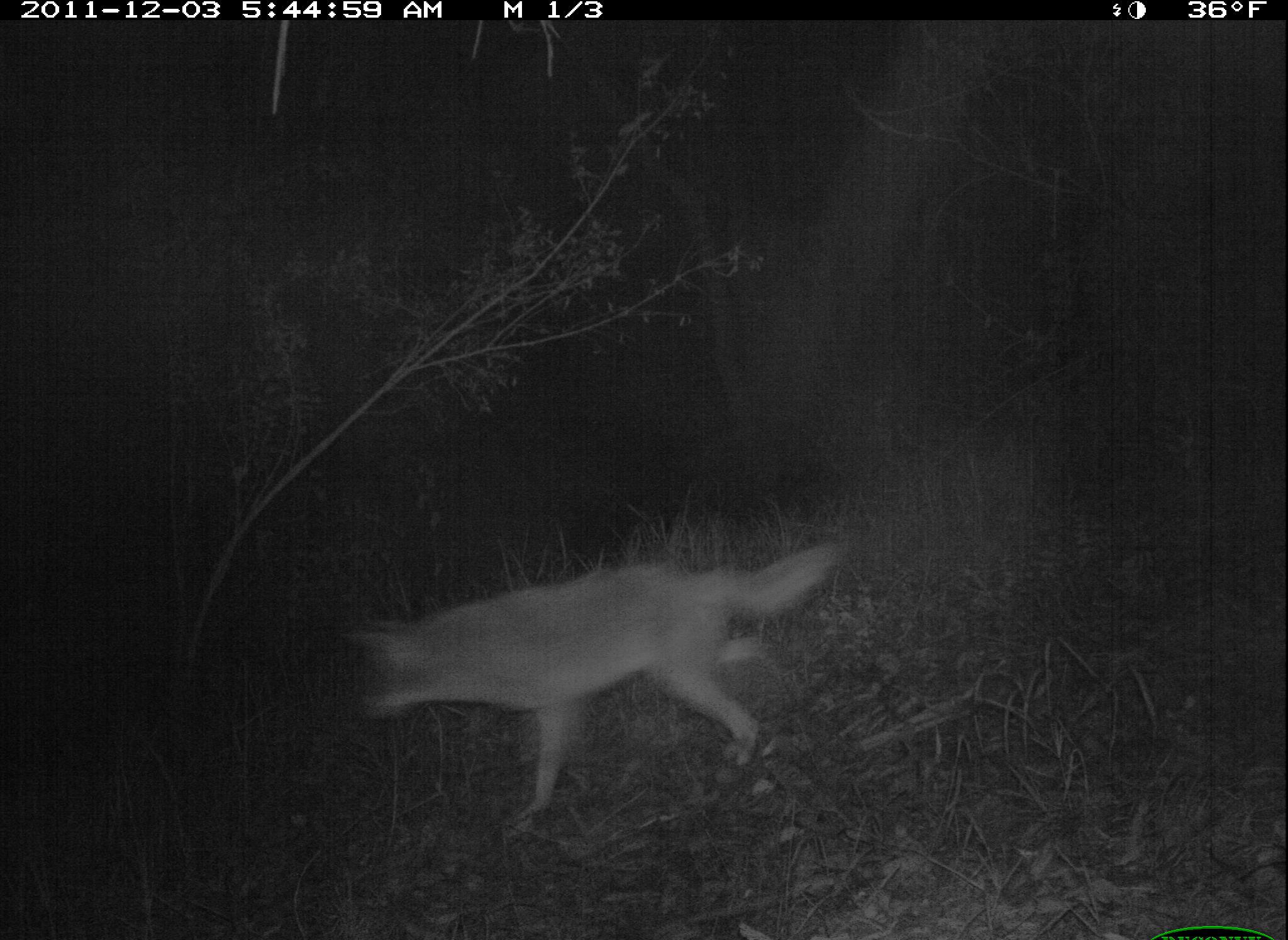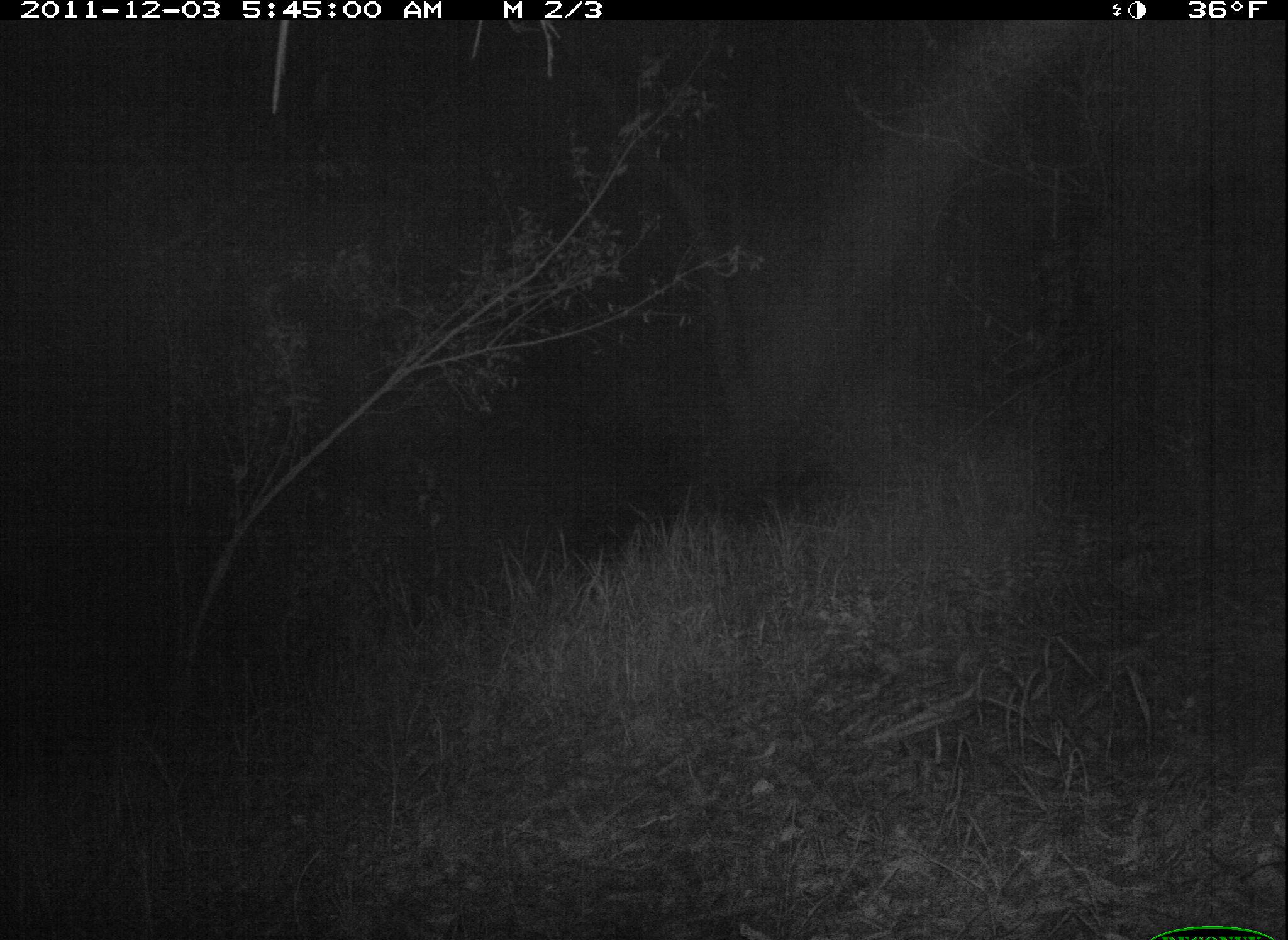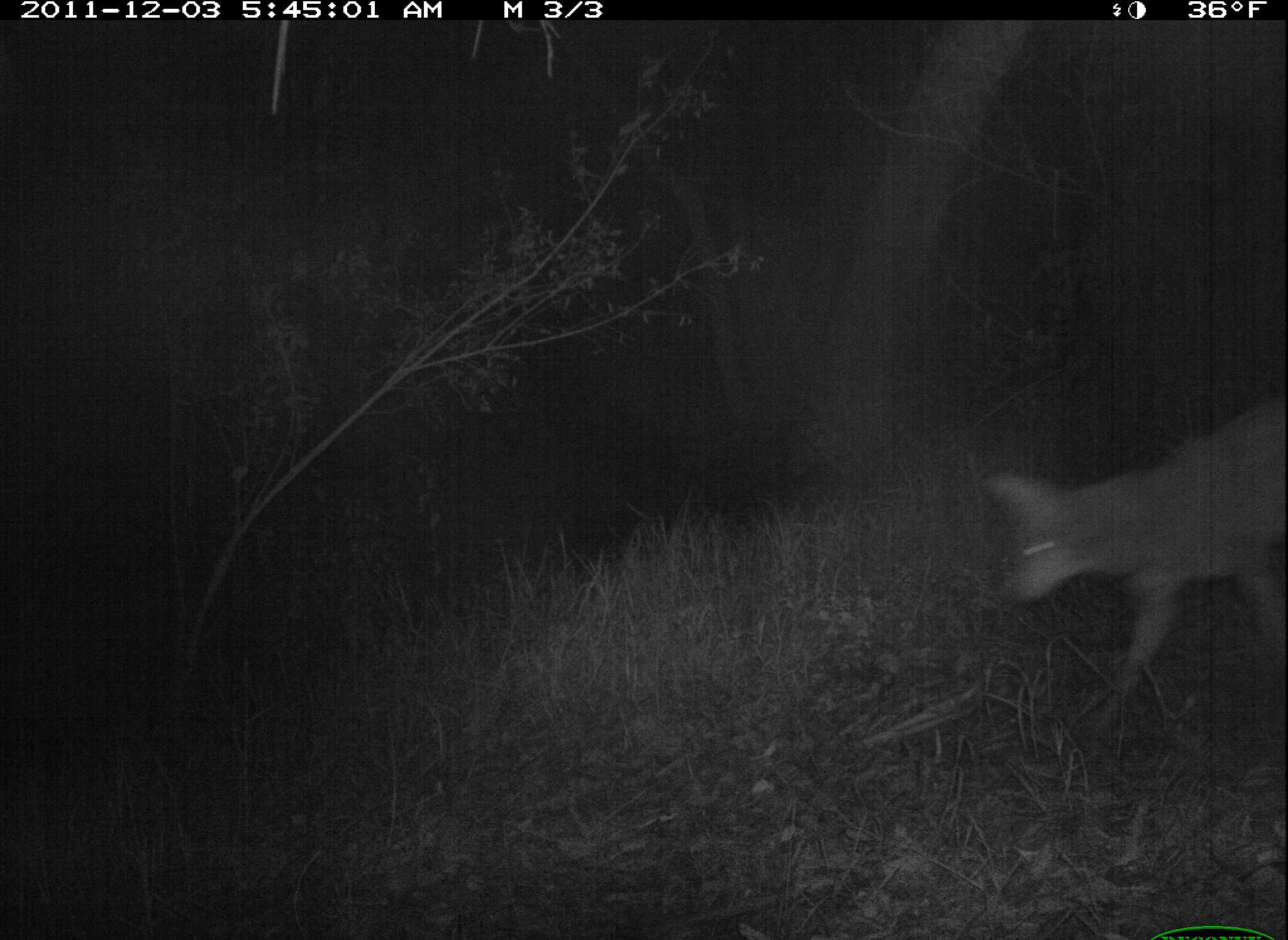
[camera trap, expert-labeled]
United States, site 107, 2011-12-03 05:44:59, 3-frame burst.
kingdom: Animalia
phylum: Chordata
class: Mammalia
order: Carnivora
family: Canidae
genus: Canis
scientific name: Canis latrans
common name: coyote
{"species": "coyote (Canis latrans)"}